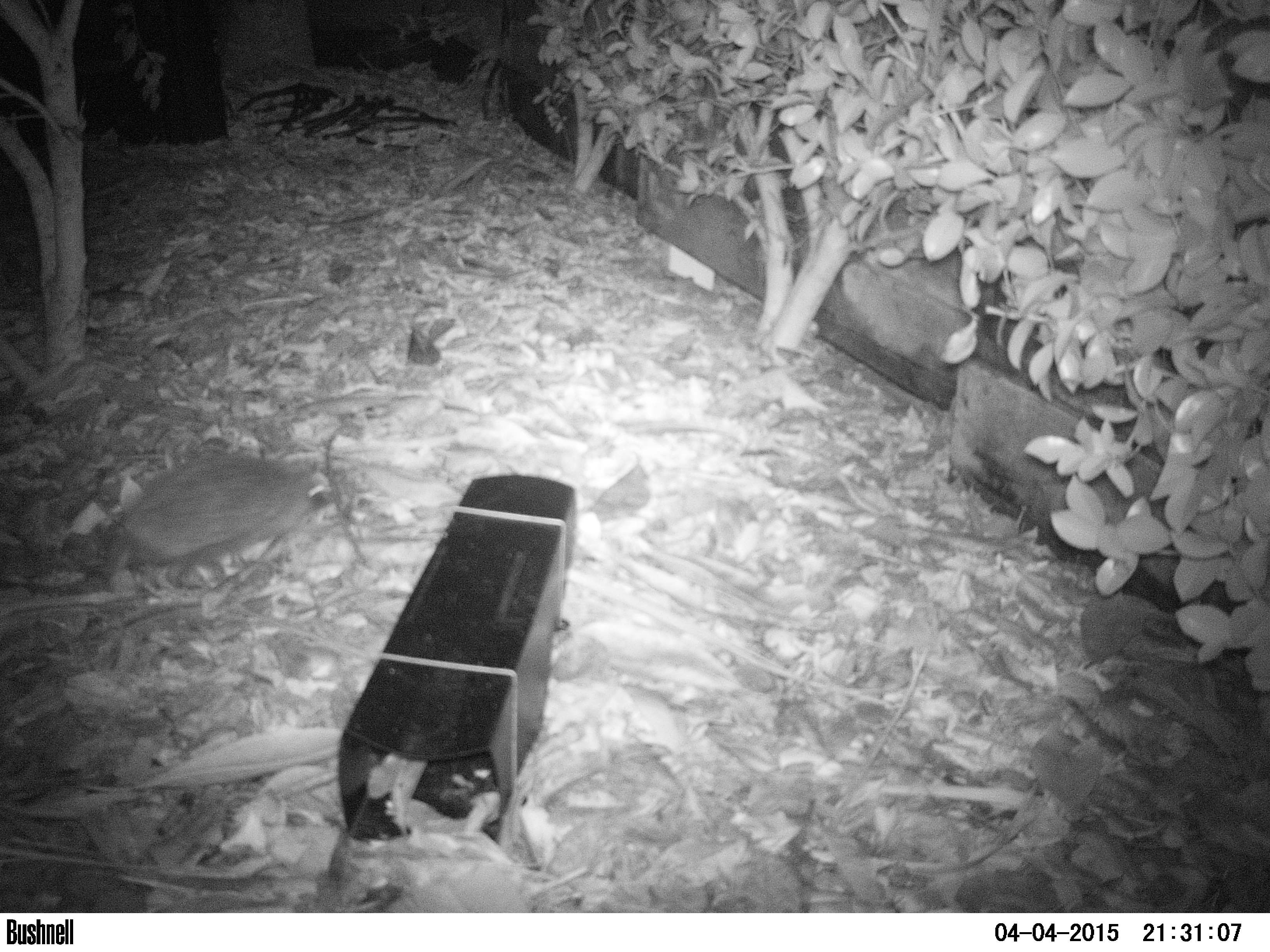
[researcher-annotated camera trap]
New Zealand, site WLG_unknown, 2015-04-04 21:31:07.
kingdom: Animalia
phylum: Chordata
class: Mammalia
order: Eulipotyphla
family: Erinaceidae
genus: Erinaceus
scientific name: Erinaceus europaeus europaeus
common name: european hedgehog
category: hedgehog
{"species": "hedgehog (european hedgehog) (Erinaceus europaeus europaeus)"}